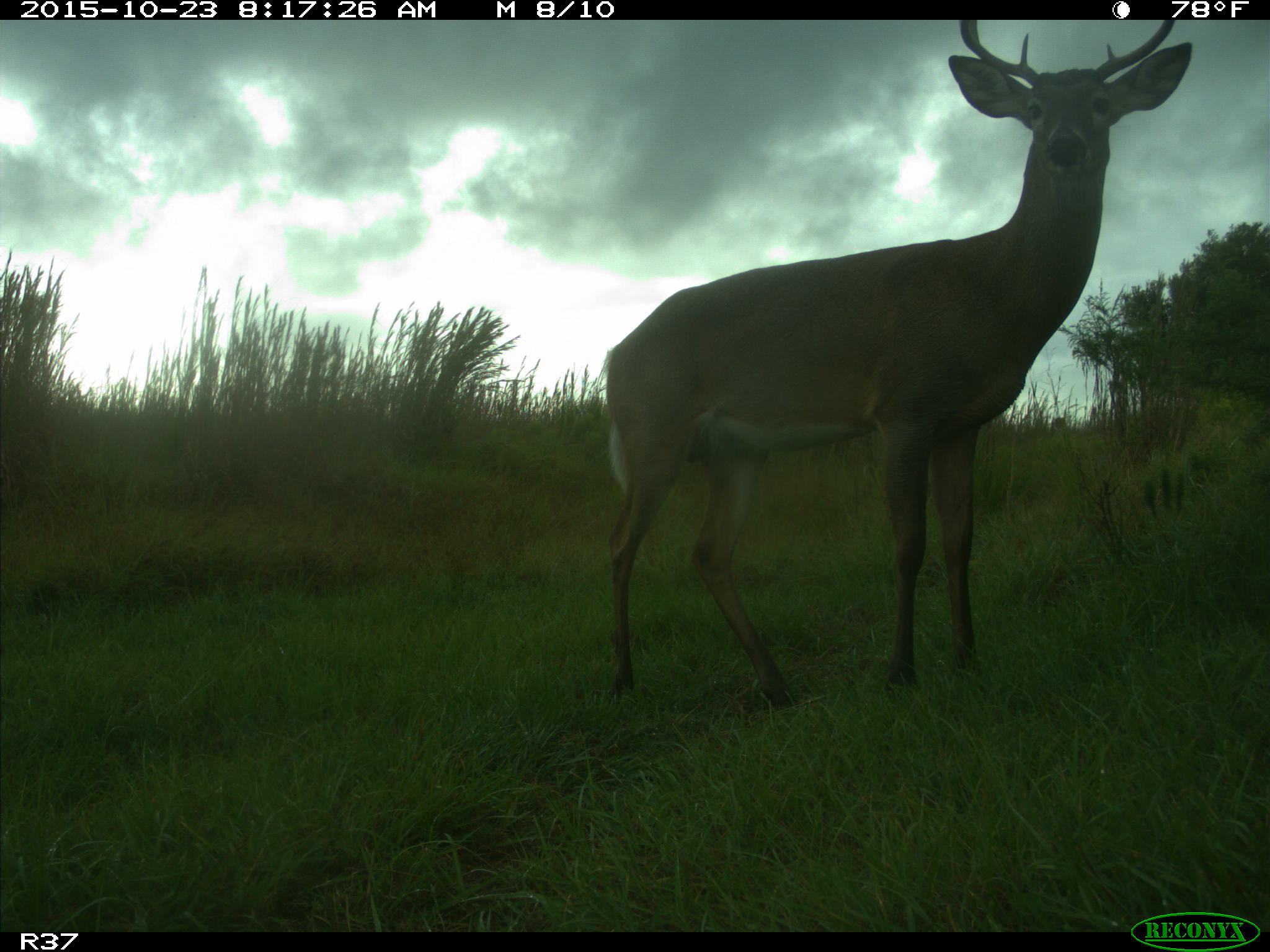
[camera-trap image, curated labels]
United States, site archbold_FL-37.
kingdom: Animalia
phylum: Chordata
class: Mammalia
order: Artiodactyla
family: Cervidae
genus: Odocoileus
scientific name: Odocoileus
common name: deer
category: unidentified deer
Unidentified deer (deer) (Odocoileus).